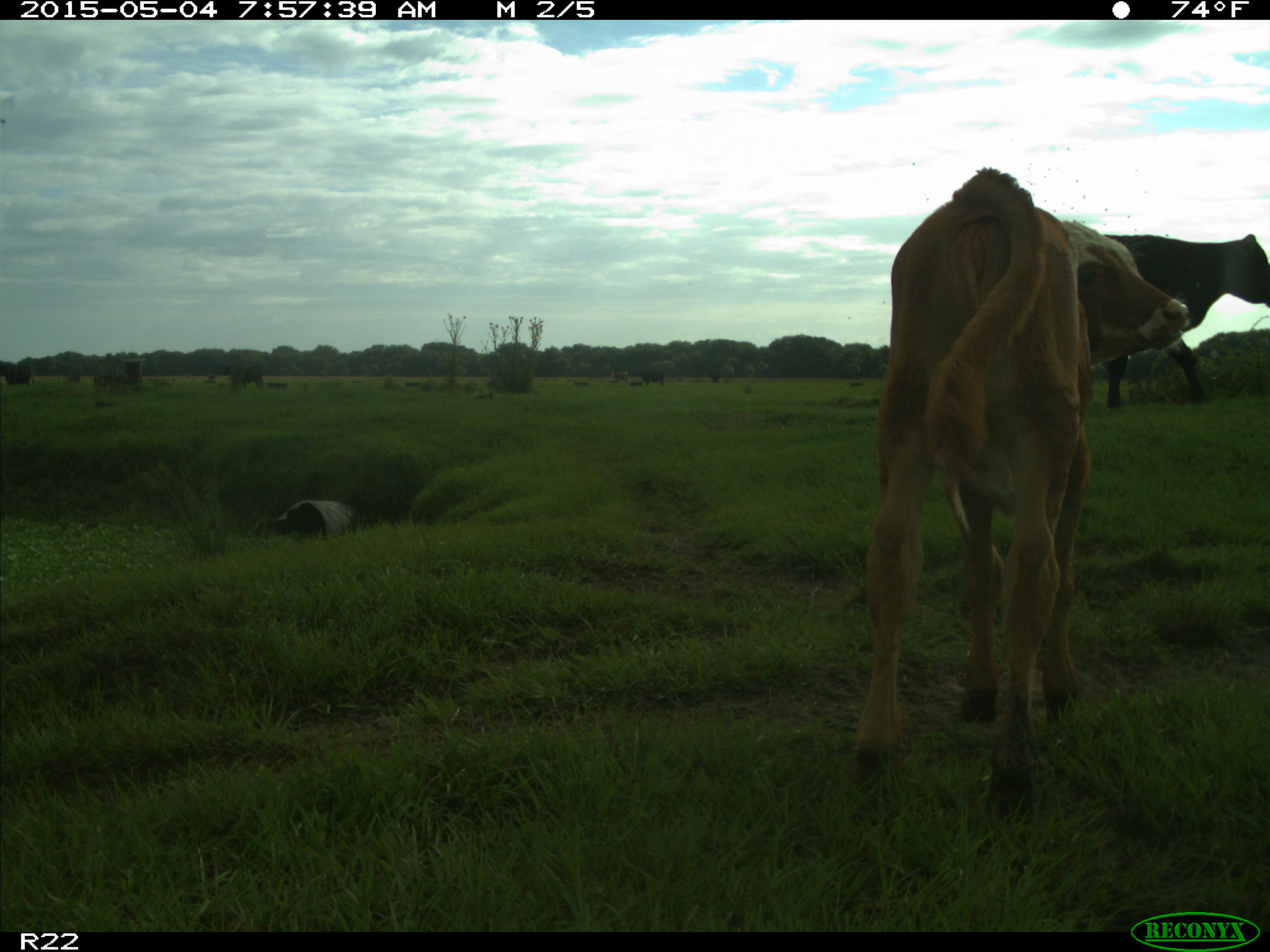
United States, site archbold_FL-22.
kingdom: Animalia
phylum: Chordata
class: Mammalia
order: Artiodactyla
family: Bovidae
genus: Bos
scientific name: Bos taurus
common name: domestic cow